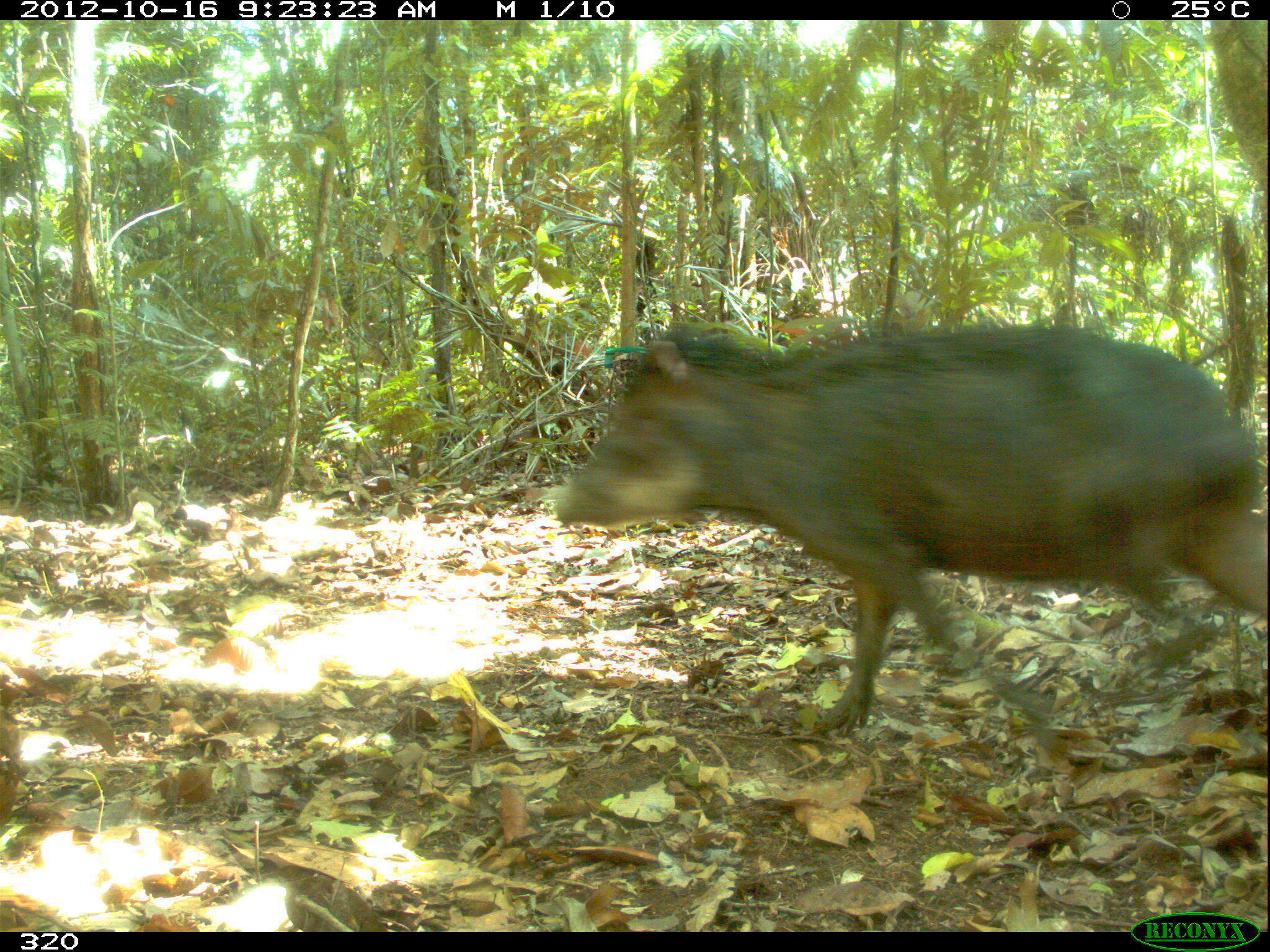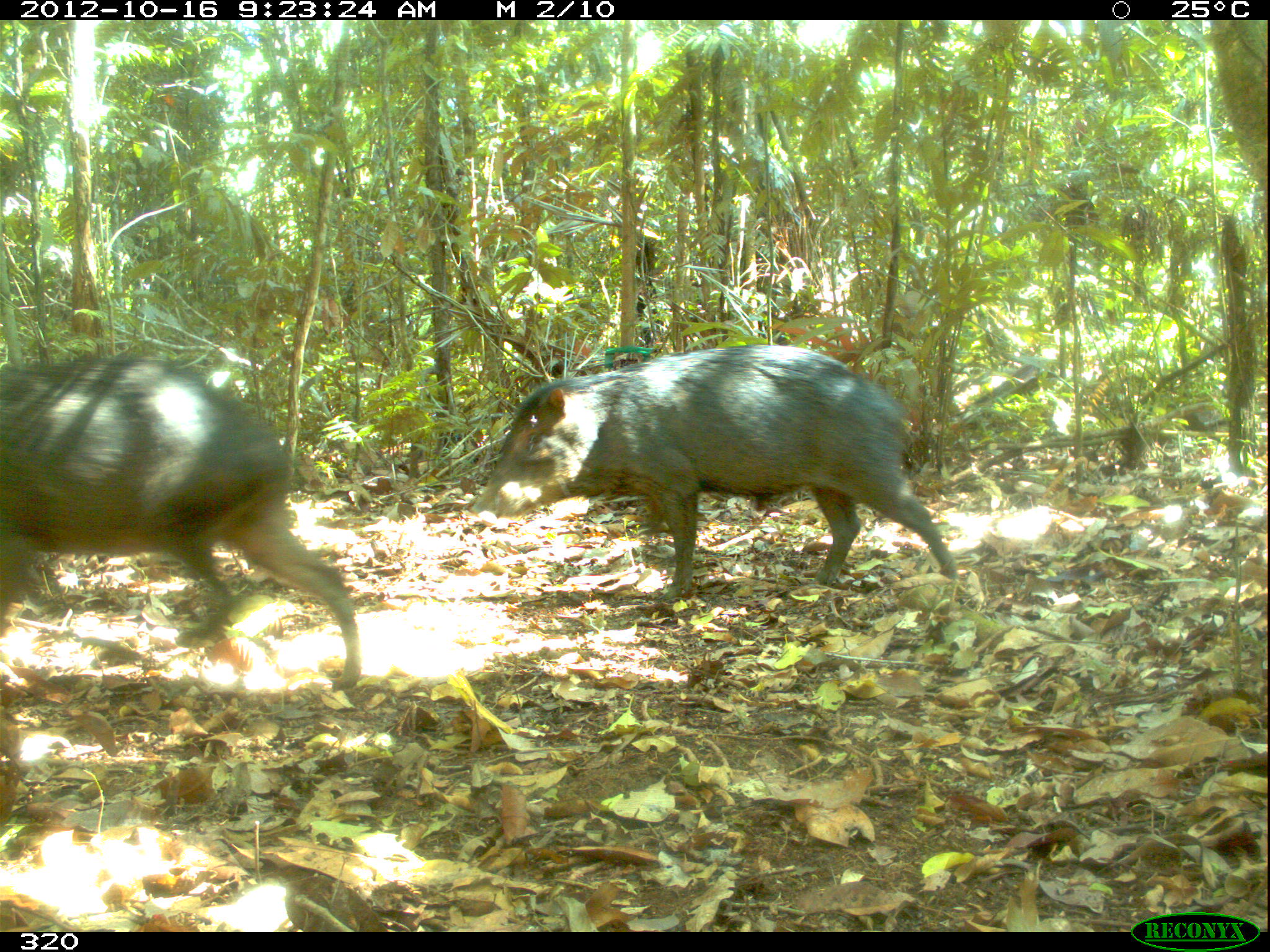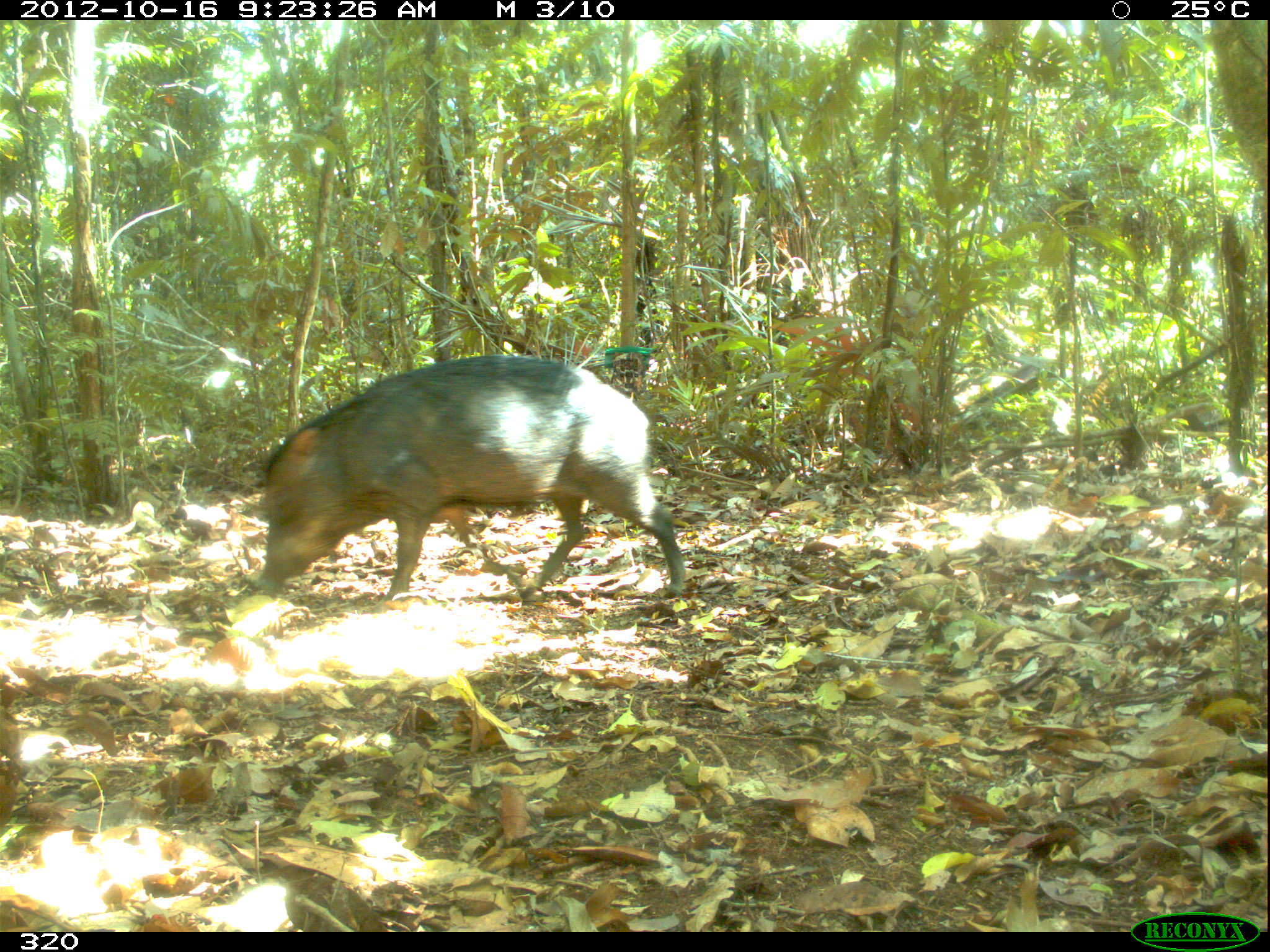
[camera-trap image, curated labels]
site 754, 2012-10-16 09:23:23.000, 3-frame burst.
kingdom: Animalia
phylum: Chordata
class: Mammalia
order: Artiodactyla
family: Tayassuidae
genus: Tayassu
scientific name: Tayassu pecari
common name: white-lipped peccary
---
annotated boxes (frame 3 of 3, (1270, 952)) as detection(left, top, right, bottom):
tayassu pecari: detection(255, 353, 685, 604)